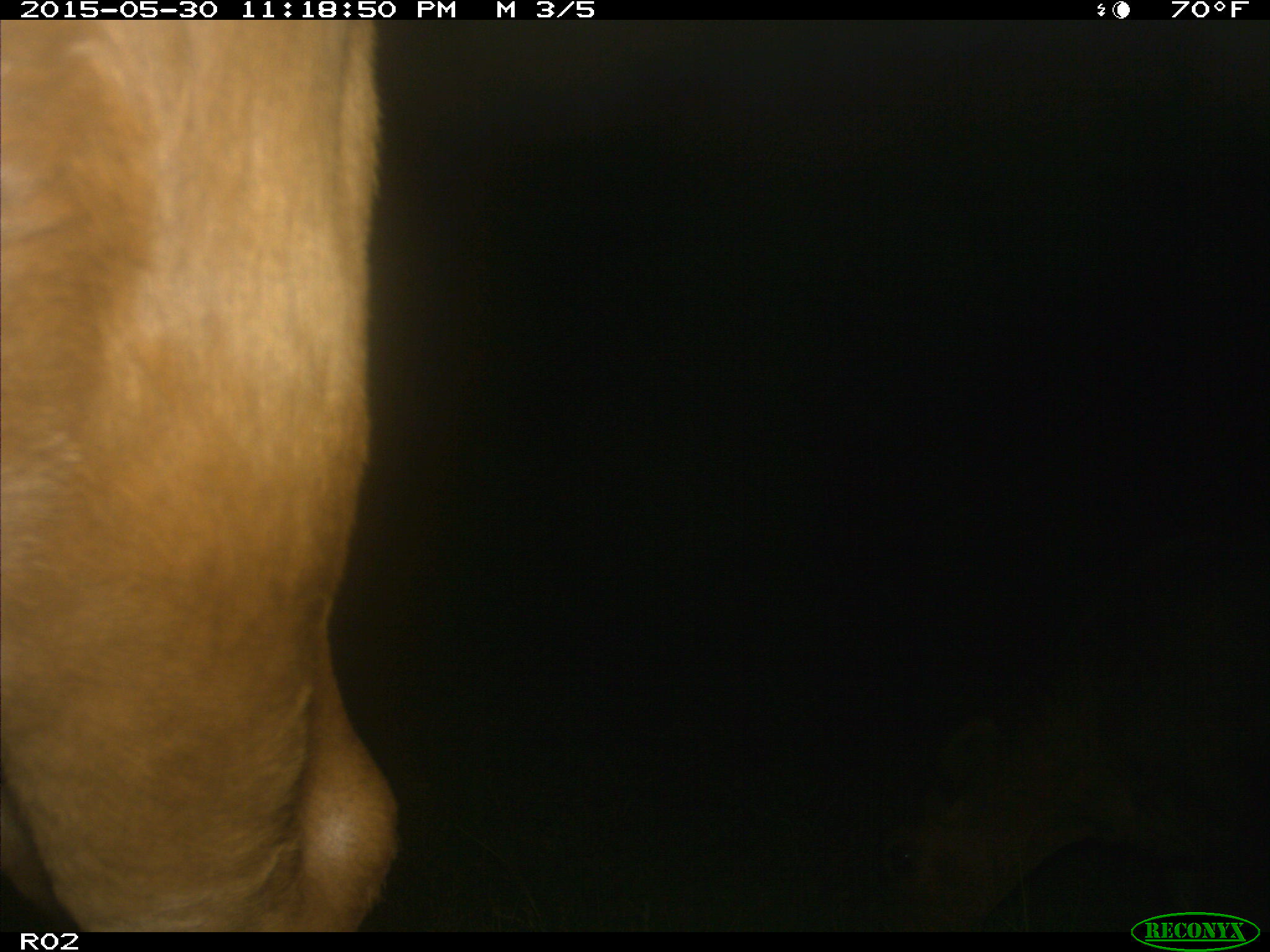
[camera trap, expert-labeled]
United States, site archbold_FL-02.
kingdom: Animalia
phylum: Chordata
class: Mammalia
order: Artiodactyla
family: Bovidae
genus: Bos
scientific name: Bos taurus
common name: domestic cow